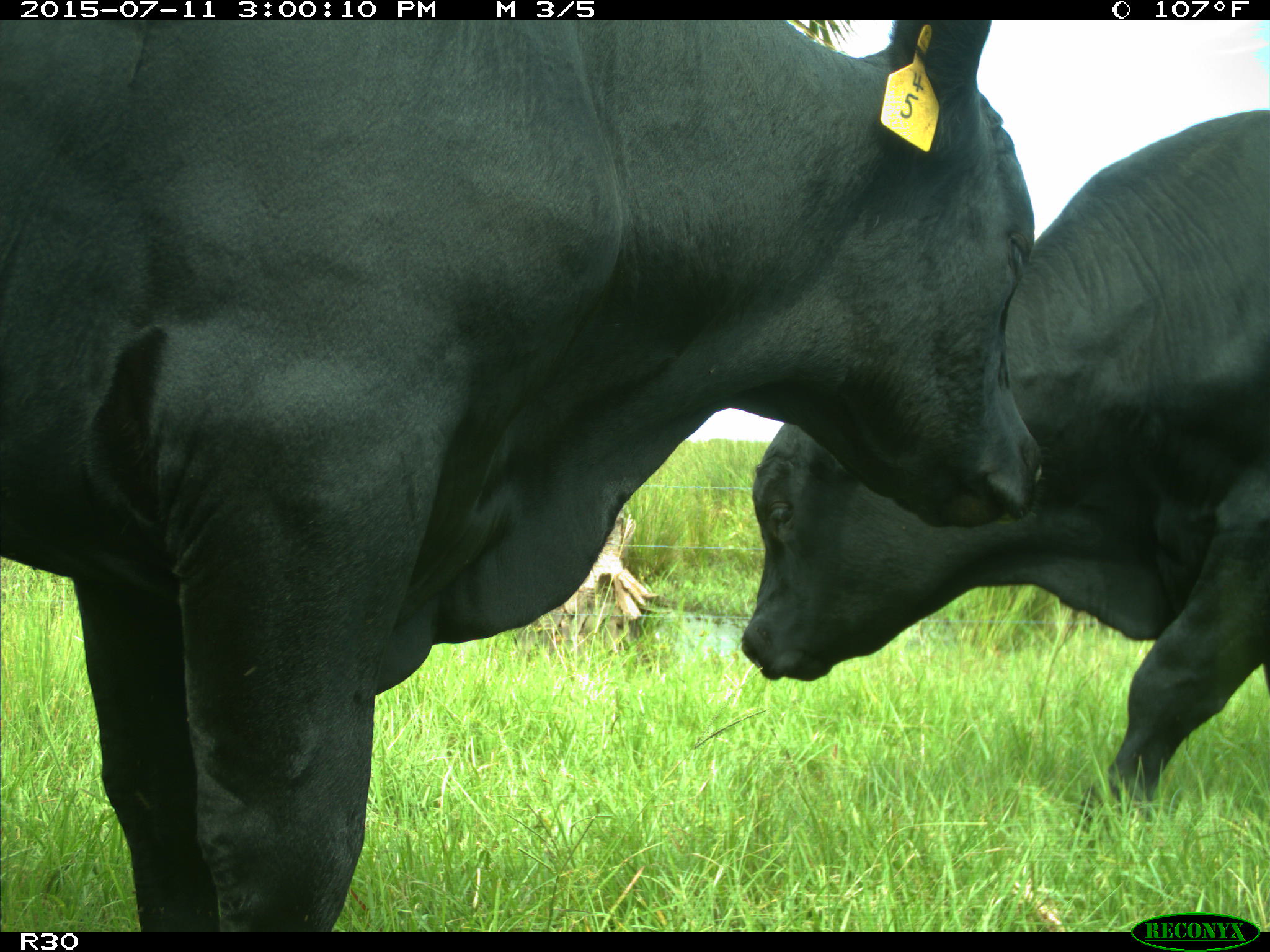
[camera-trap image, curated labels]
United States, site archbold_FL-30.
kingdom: Animalia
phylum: Chordata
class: Mammalia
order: Artiodactyla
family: Bovidae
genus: Bos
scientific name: Bos taurus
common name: domestic cow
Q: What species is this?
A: Bos taurus (domestic cow).